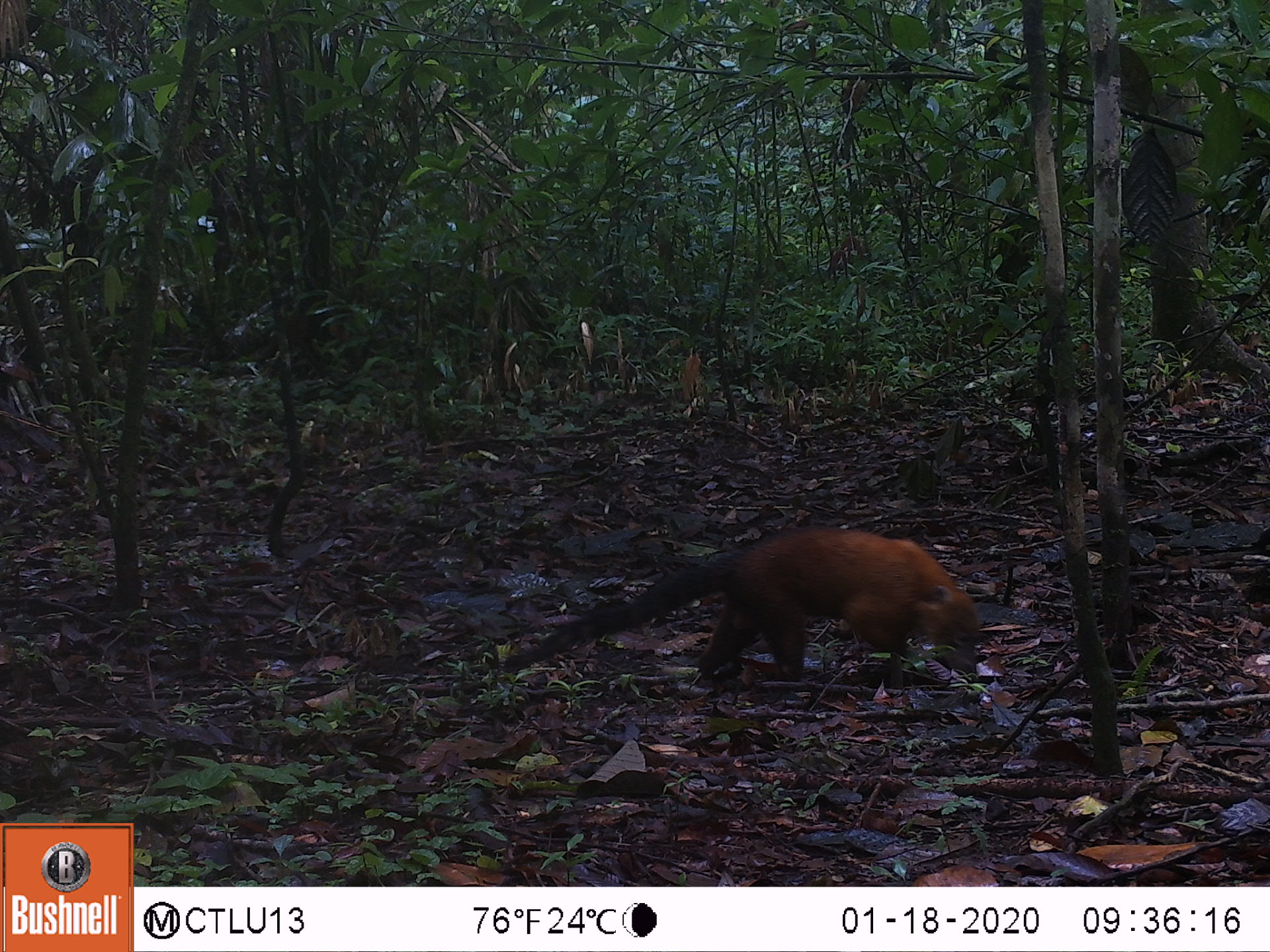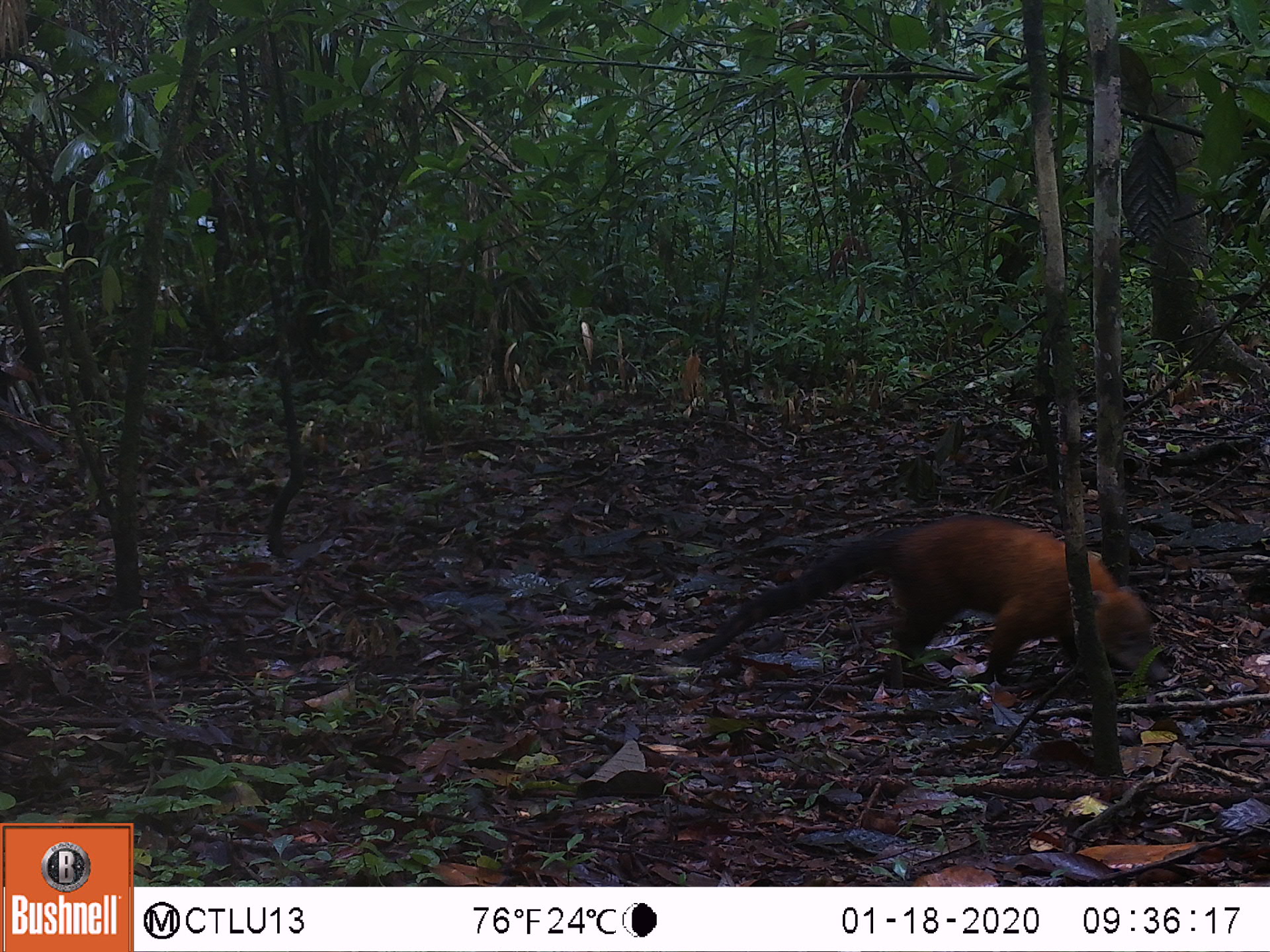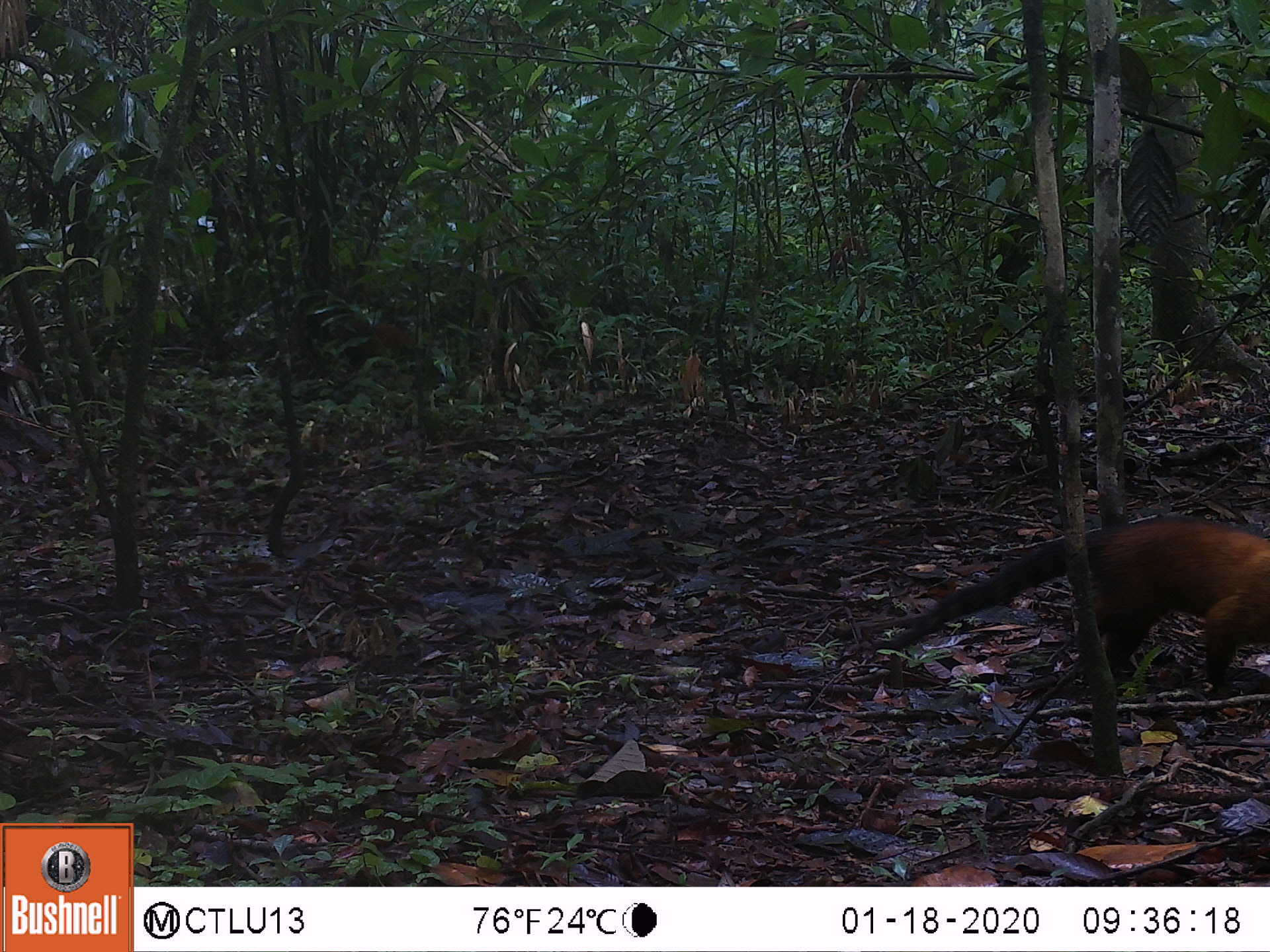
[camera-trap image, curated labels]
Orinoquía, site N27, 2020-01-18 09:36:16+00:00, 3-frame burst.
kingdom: Animalia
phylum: Chordata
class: Mammalia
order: Carnivora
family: Procyonidae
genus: Nasua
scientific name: Nasua nasua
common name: south american coati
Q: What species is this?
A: South american coati (Nasua nasua).